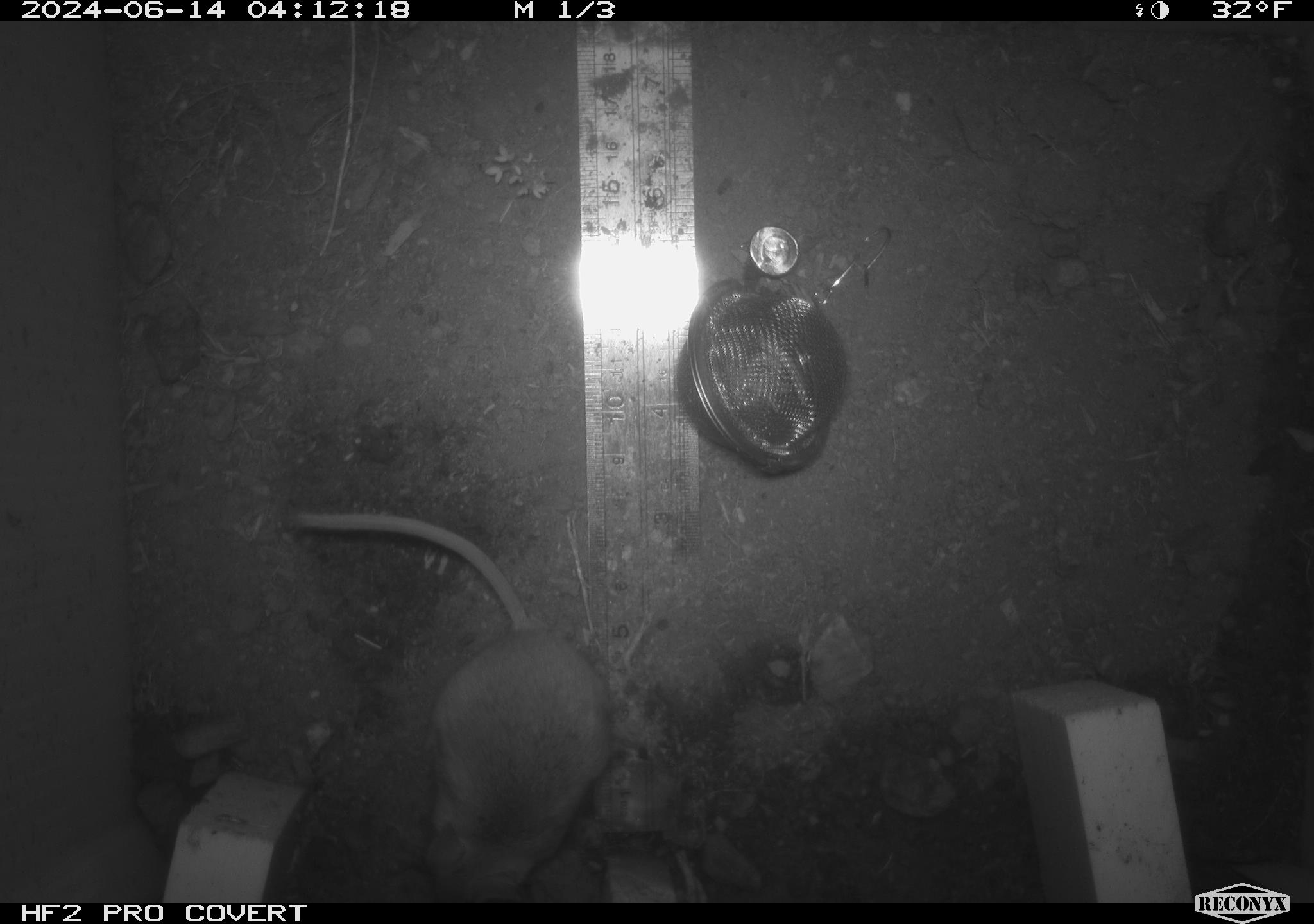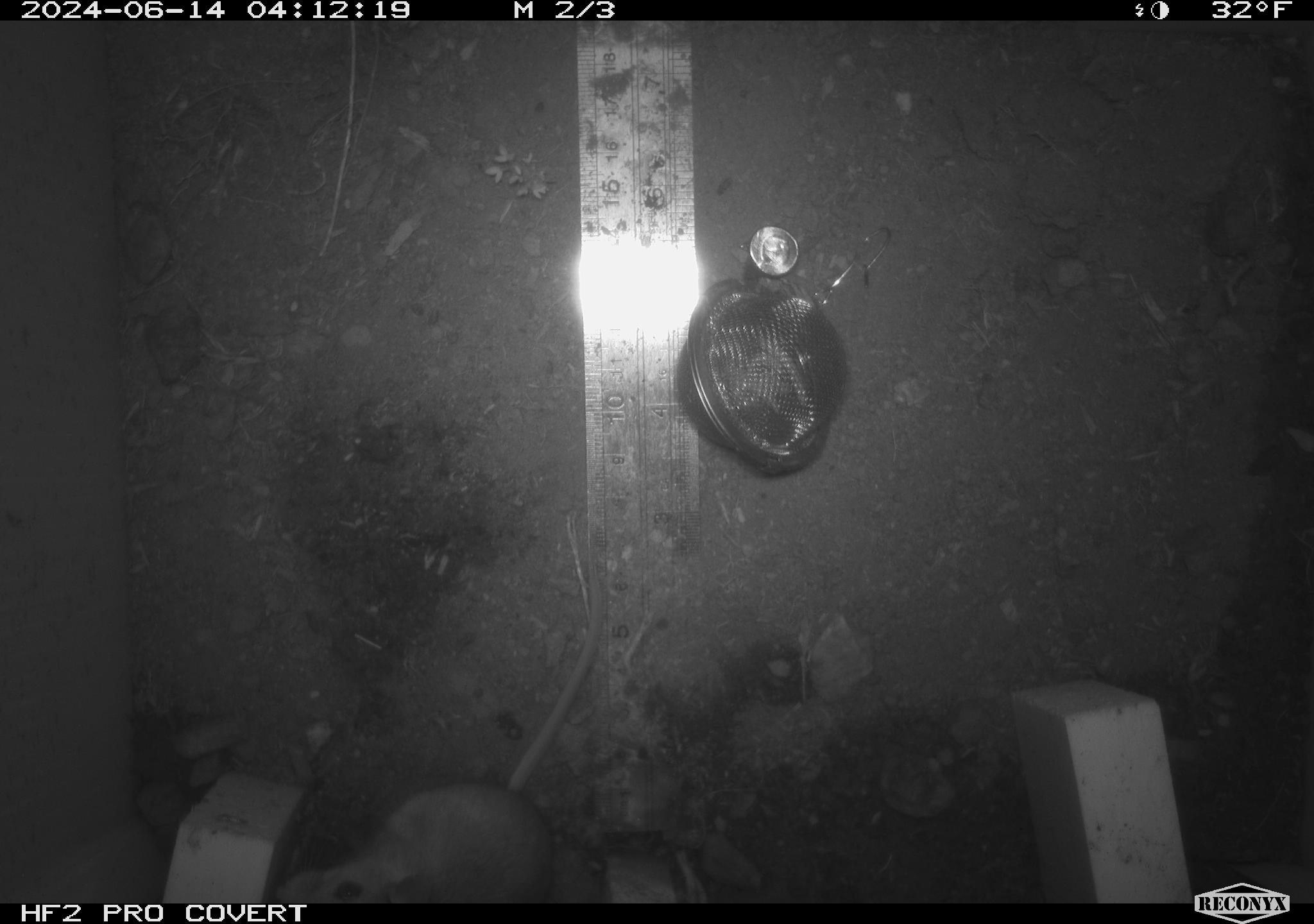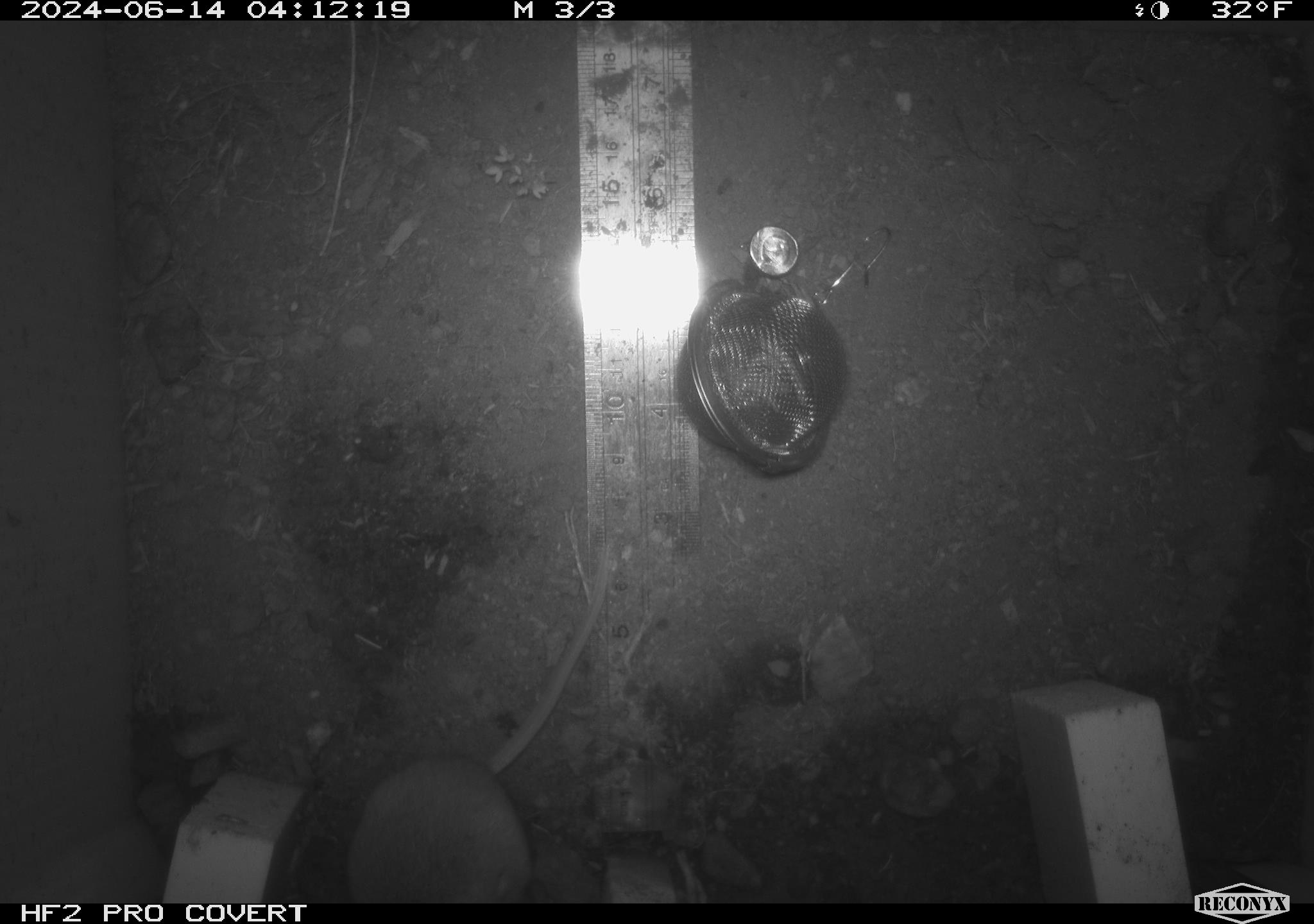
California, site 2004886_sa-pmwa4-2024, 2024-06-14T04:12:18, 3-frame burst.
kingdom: Animalia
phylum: Chordata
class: Mammalia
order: Rodentia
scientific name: Rodentia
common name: mouse species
Mouse species (Rodentia).